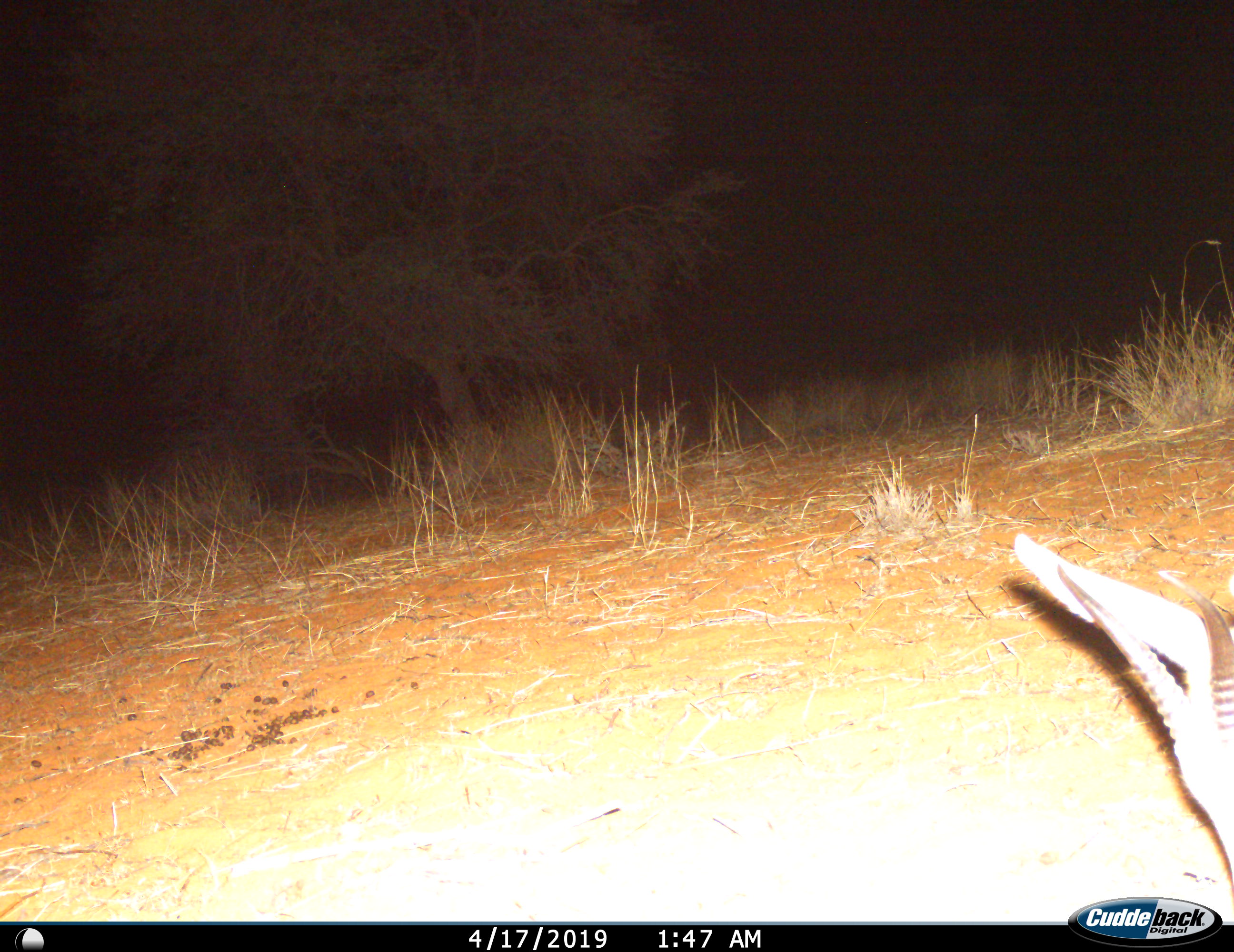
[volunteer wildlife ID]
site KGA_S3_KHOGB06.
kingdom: Animalia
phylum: Chordata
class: Mammalia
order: Artiodactyla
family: Bovidae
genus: Antidorcas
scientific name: Antidorcas marsupialis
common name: springbok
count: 1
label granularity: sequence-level